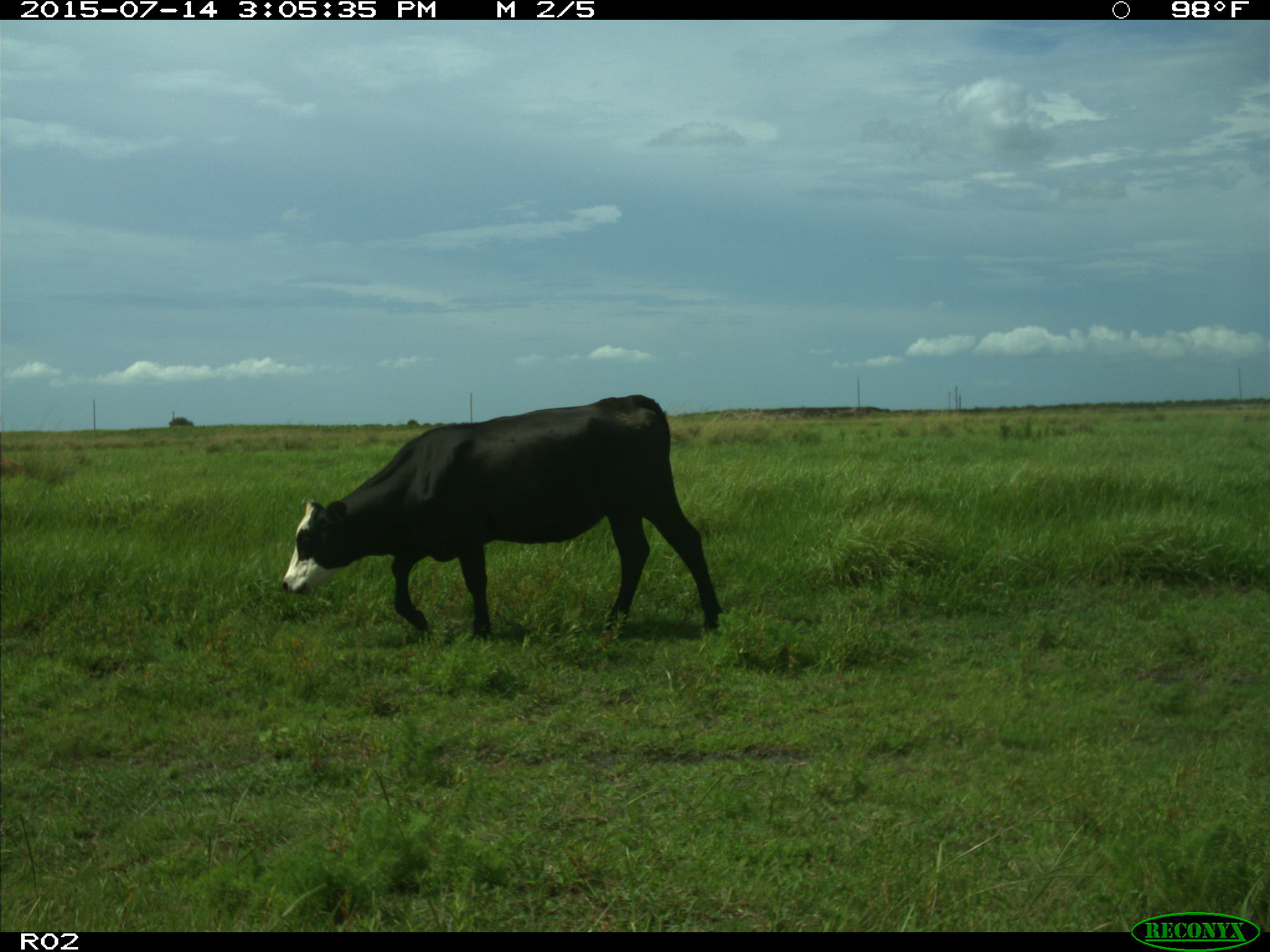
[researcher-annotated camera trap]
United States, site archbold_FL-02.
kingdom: Animalia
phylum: Chordata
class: Mammalia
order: Artiodactyla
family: Bovidae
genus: Bos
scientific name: Bos taurus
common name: domestic cow